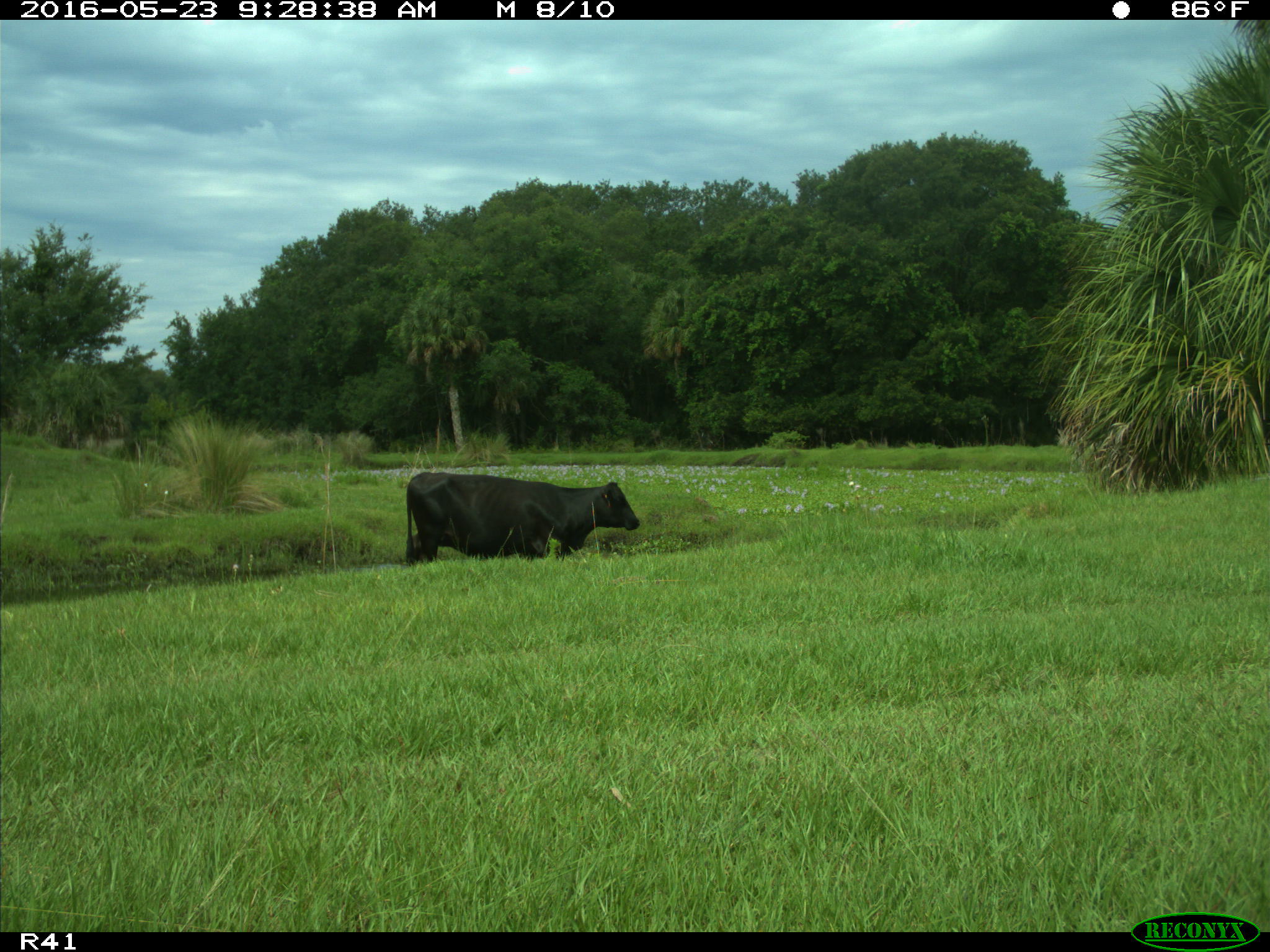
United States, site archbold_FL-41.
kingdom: Animalia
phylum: Chordata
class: Mammalia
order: Artiodactyla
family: Bovidae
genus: Bos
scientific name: Bos taurus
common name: domestic cow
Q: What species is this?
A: Bos taurus (domestic cow).